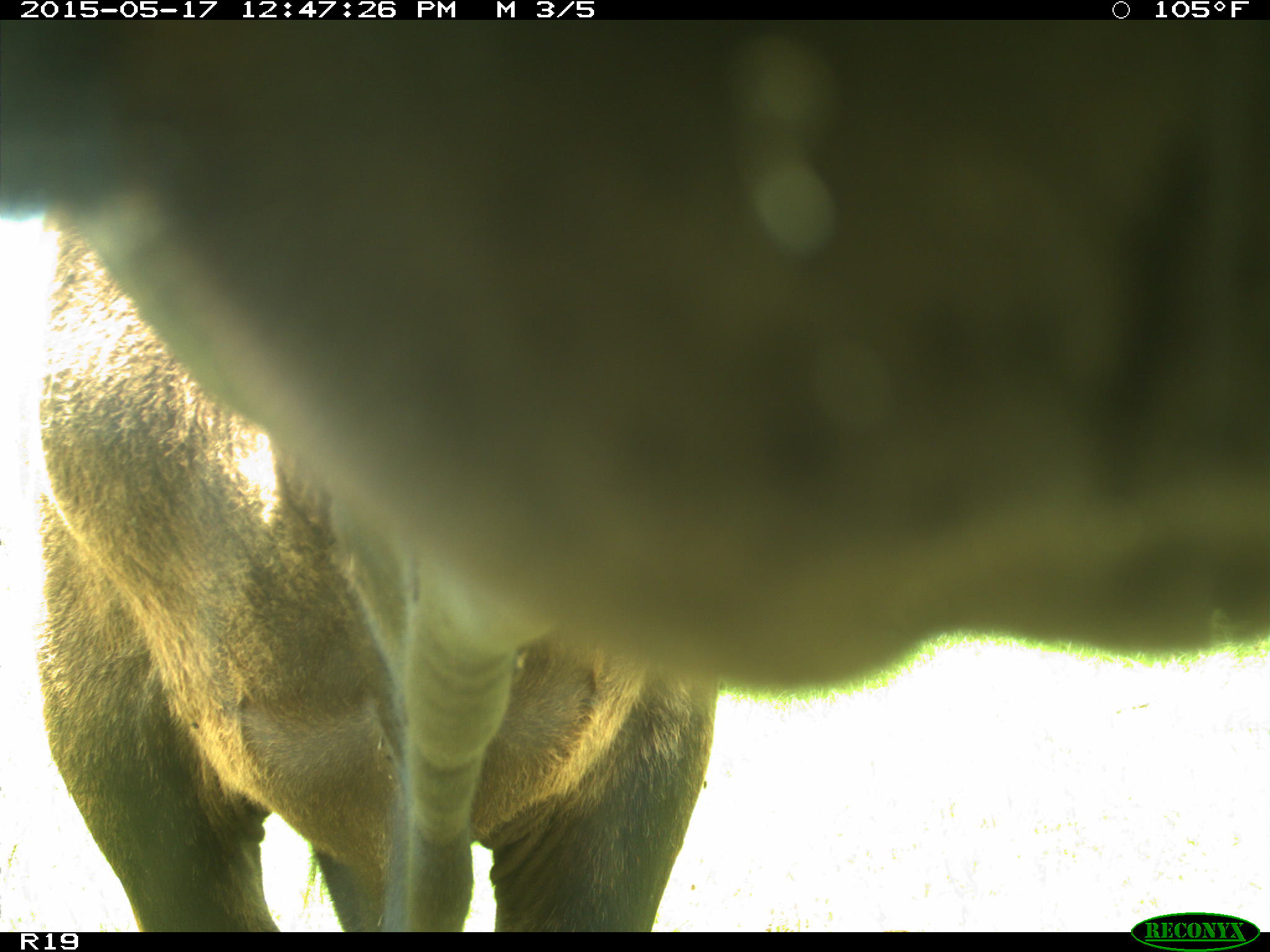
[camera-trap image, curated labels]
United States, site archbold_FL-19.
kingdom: Animalia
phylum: Chordata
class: Mammalia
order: Artiodactyla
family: Bovidae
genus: Bos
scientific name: Bos taurus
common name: domestic cow